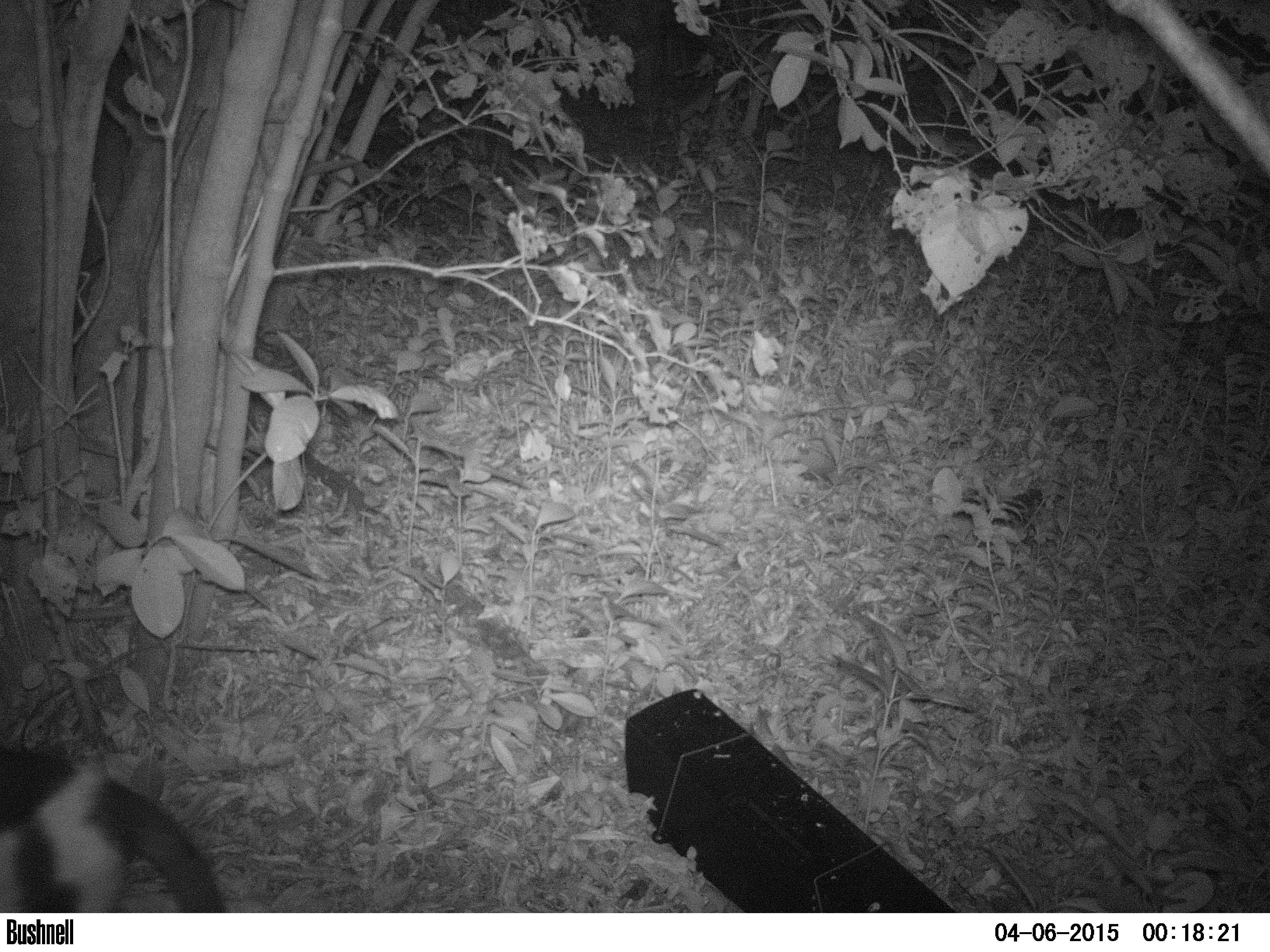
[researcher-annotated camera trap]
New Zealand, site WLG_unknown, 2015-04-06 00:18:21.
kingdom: Animalia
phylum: Chordata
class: Mammalia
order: Carnivora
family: Felidae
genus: Felis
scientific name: Felis catus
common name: domestic cat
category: cat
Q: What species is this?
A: Cat (domestic cat) (Felis catus).